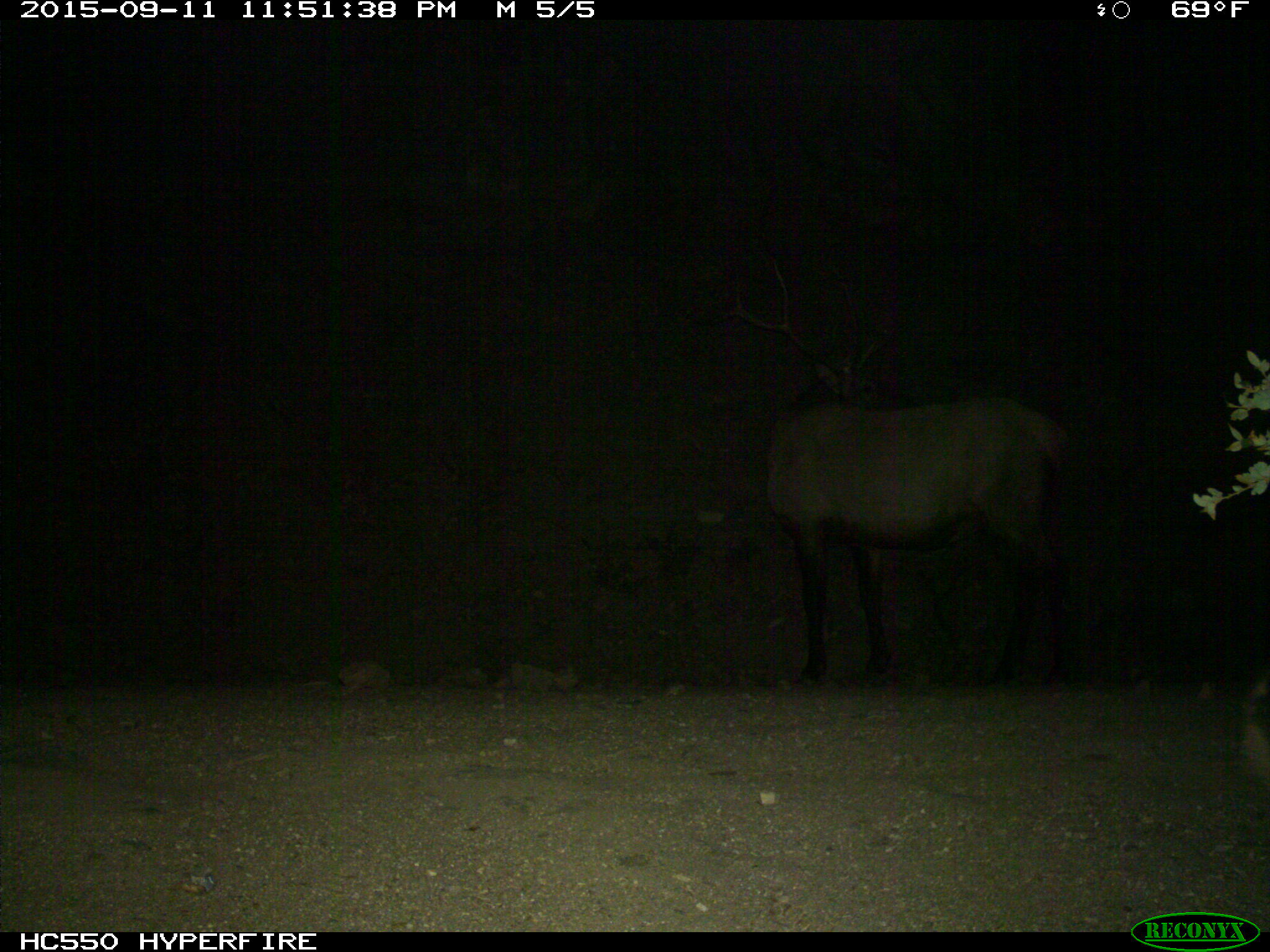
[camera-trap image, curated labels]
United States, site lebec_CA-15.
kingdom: Animalia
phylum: Chordata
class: Mammalia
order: Artiodactyla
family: Cervidae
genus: Cervus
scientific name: Cervus canadensis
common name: elk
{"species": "Cervus canadensis (elk)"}